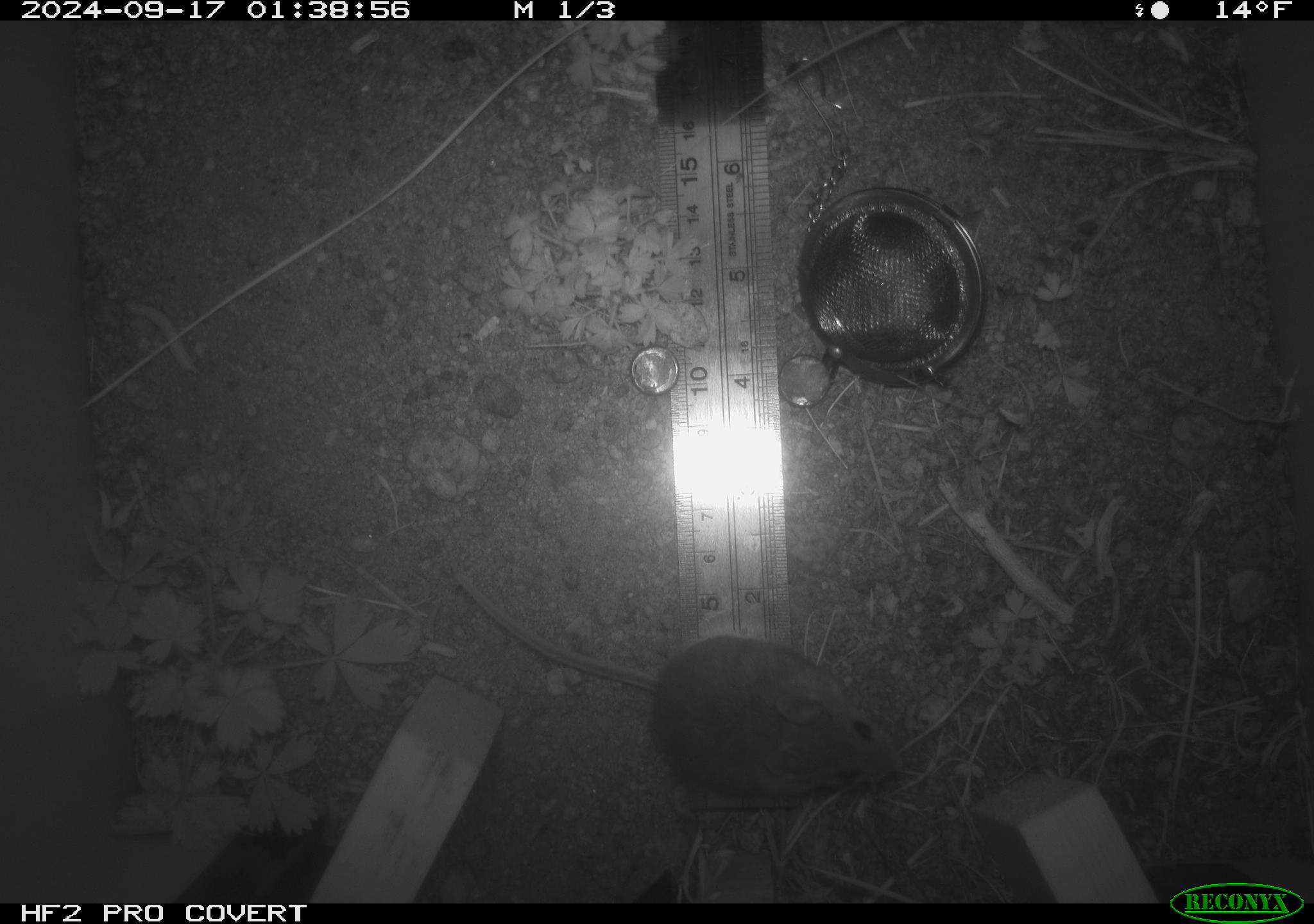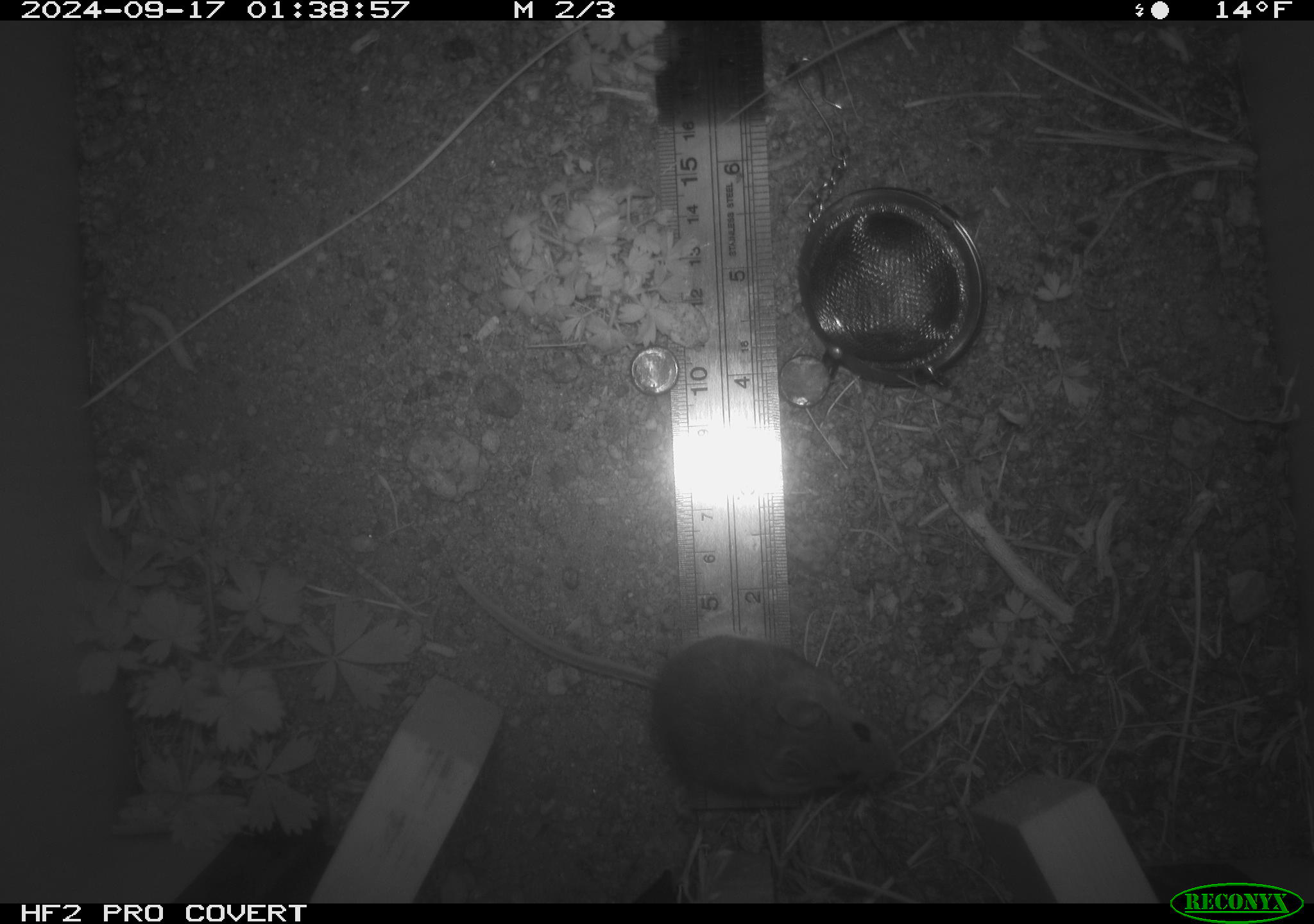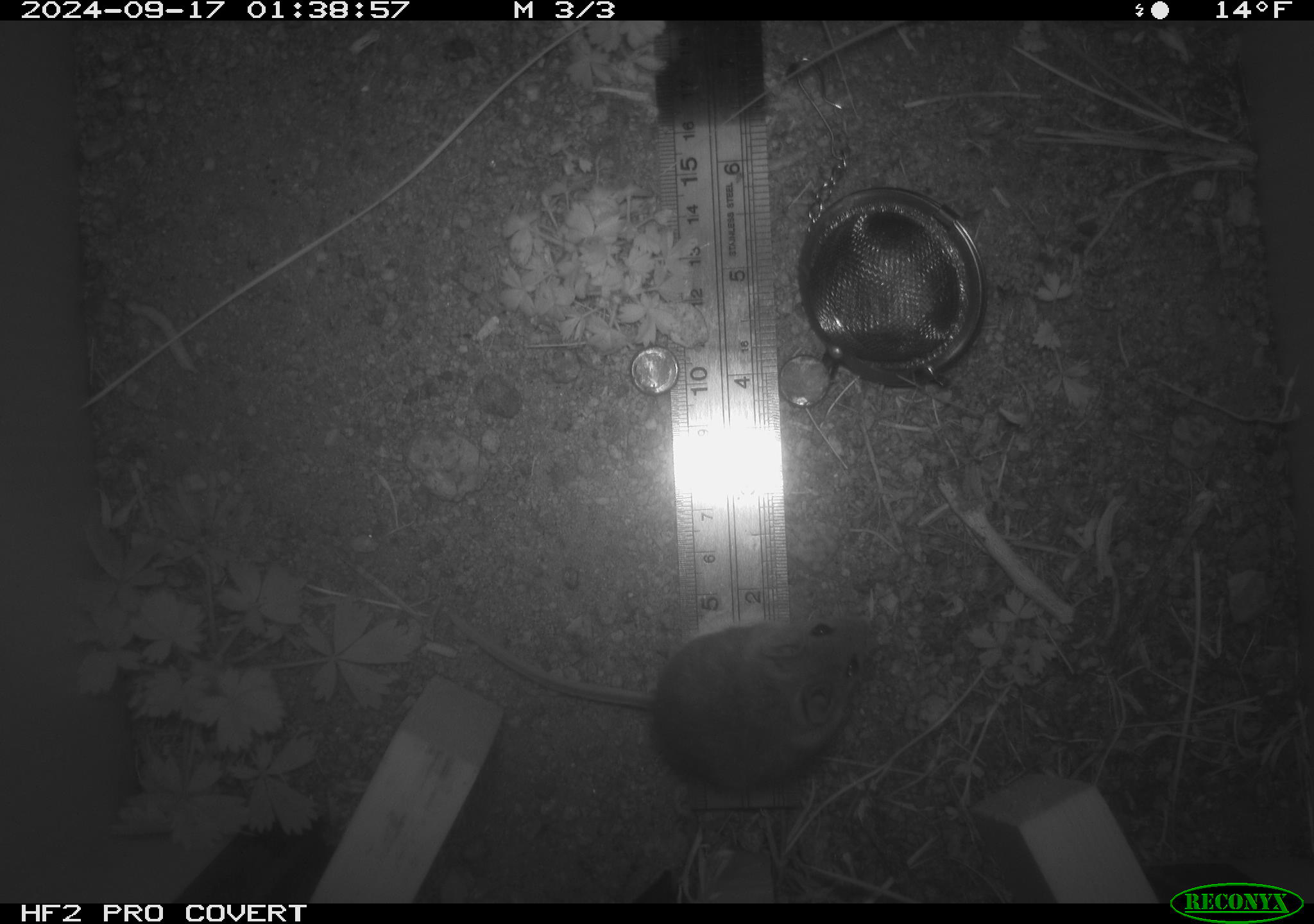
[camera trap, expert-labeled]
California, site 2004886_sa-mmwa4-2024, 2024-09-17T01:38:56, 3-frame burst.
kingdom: Animalia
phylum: Chordata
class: Mammalia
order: Rodentia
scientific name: Rodentia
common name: mouse species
Mouse species (Rodentia).